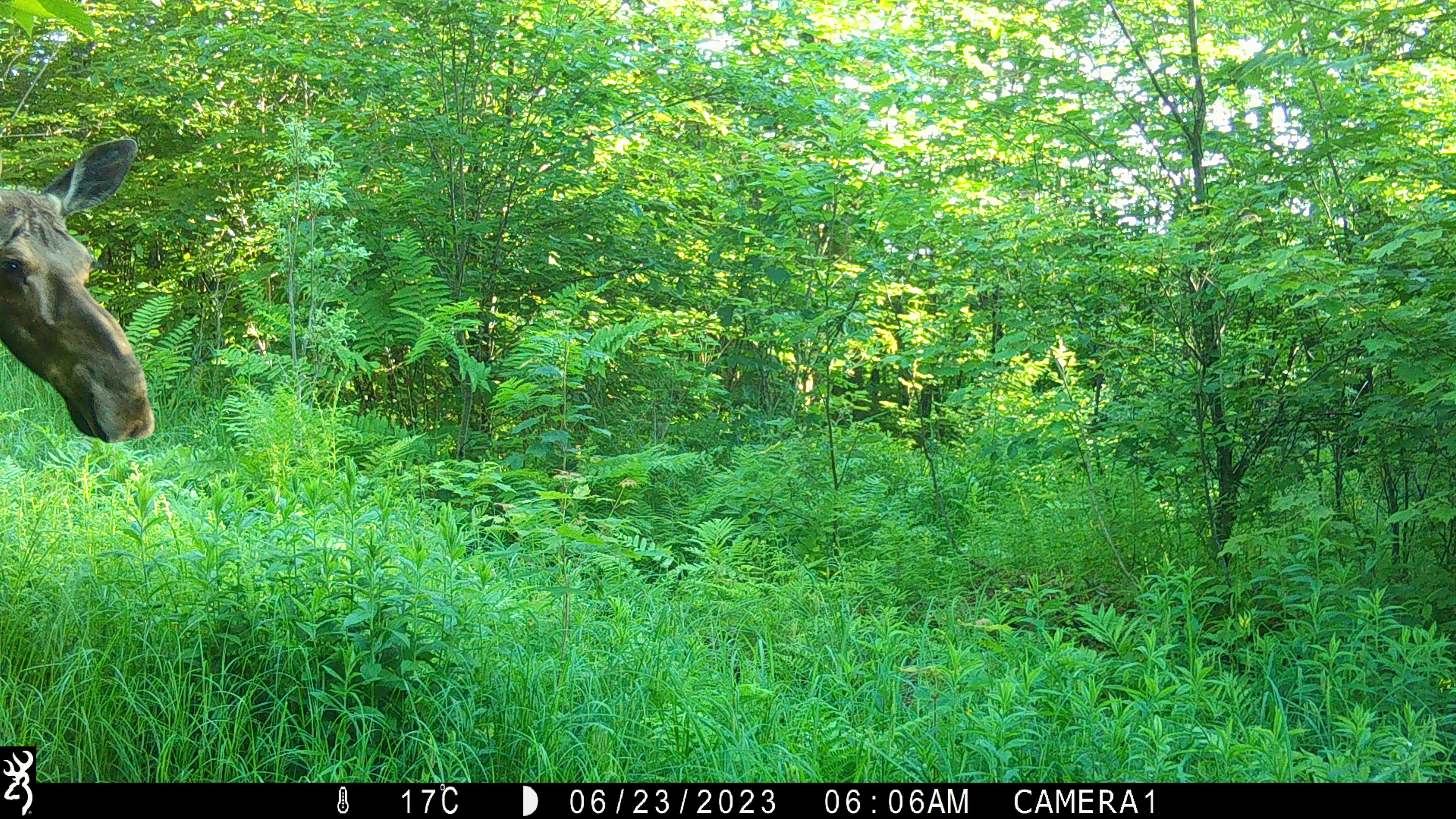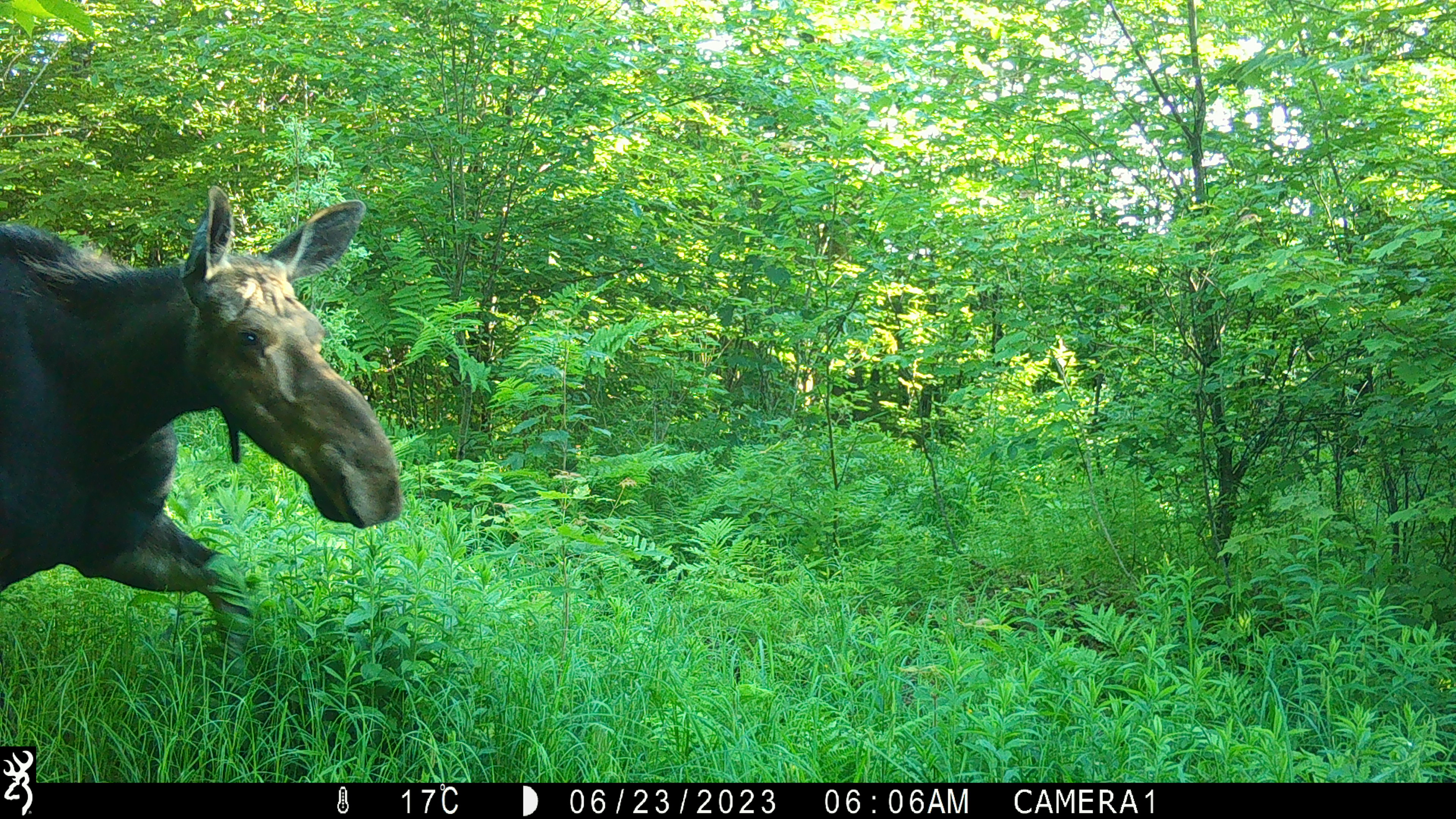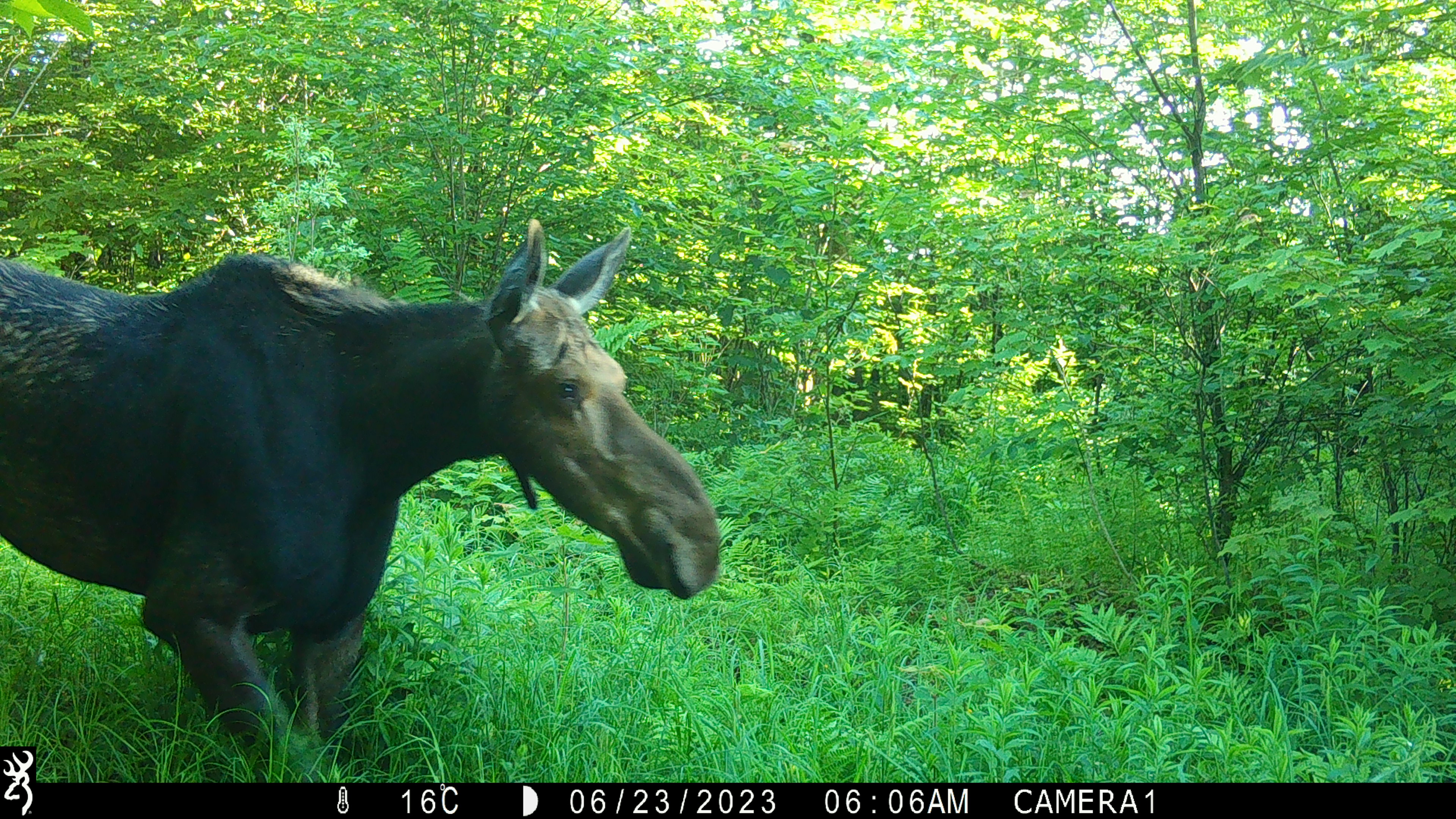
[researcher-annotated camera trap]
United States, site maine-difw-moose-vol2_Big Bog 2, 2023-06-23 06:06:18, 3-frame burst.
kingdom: Animalia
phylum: Chordata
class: Mammalia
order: Artiodactyla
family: Cervidae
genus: Alces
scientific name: Alces alces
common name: moose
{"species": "moose (Alces alces)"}